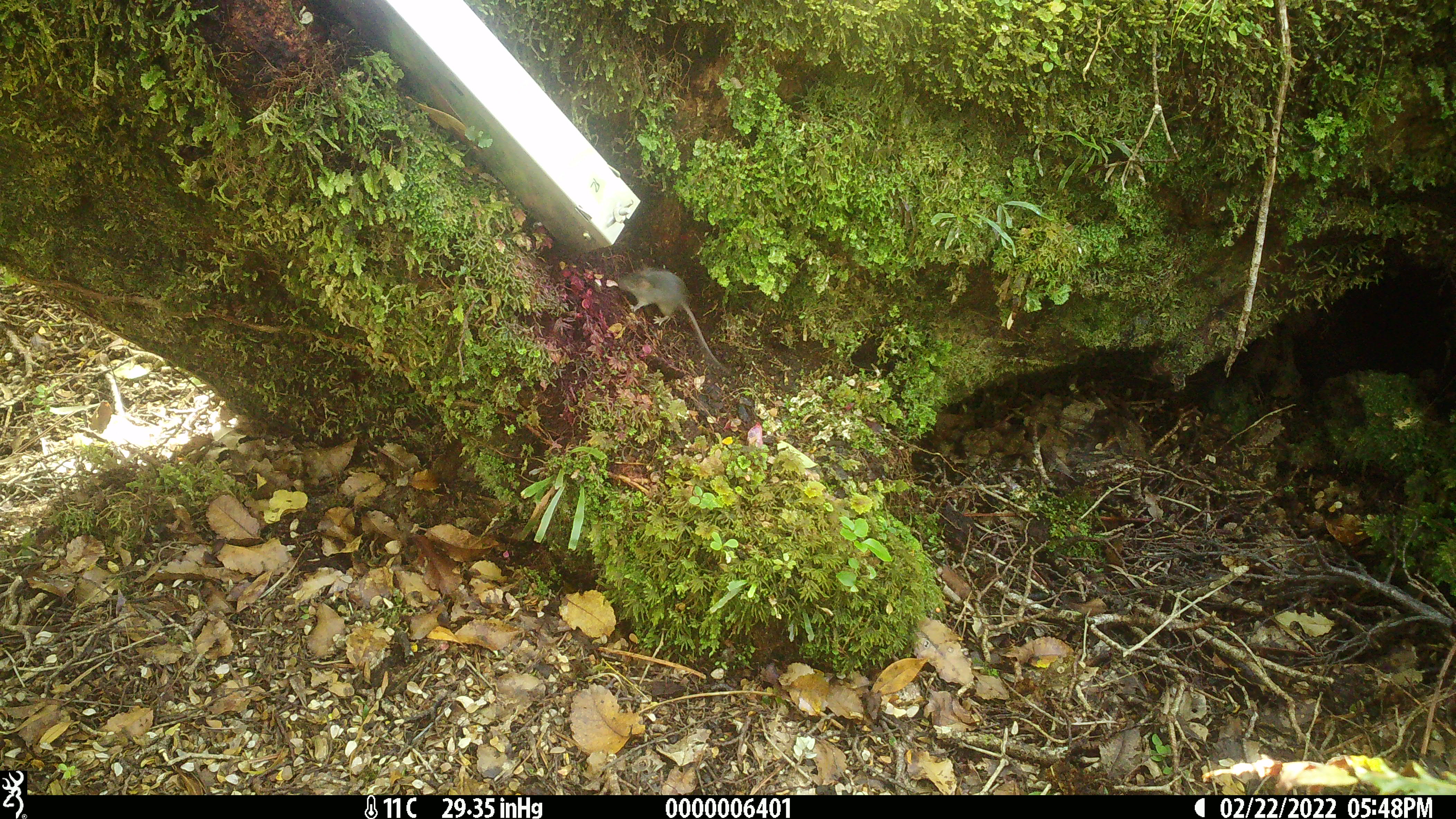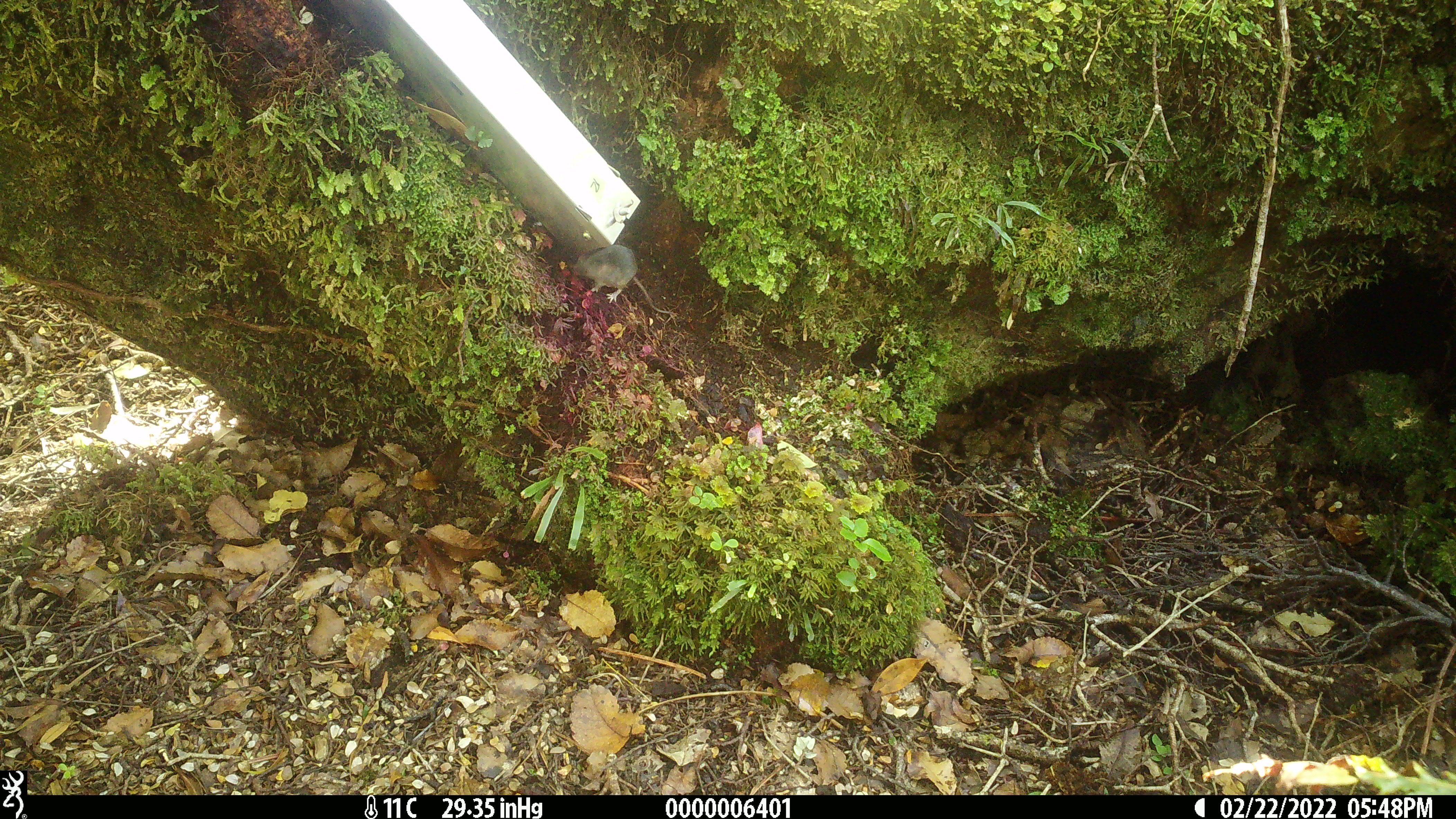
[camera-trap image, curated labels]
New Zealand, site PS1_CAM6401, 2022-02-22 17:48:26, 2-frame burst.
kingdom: Animalia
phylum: Chordata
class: Mammalia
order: Rodentia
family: Muridae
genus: Mus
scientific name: Mus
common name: mouse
Mouse (Mus).